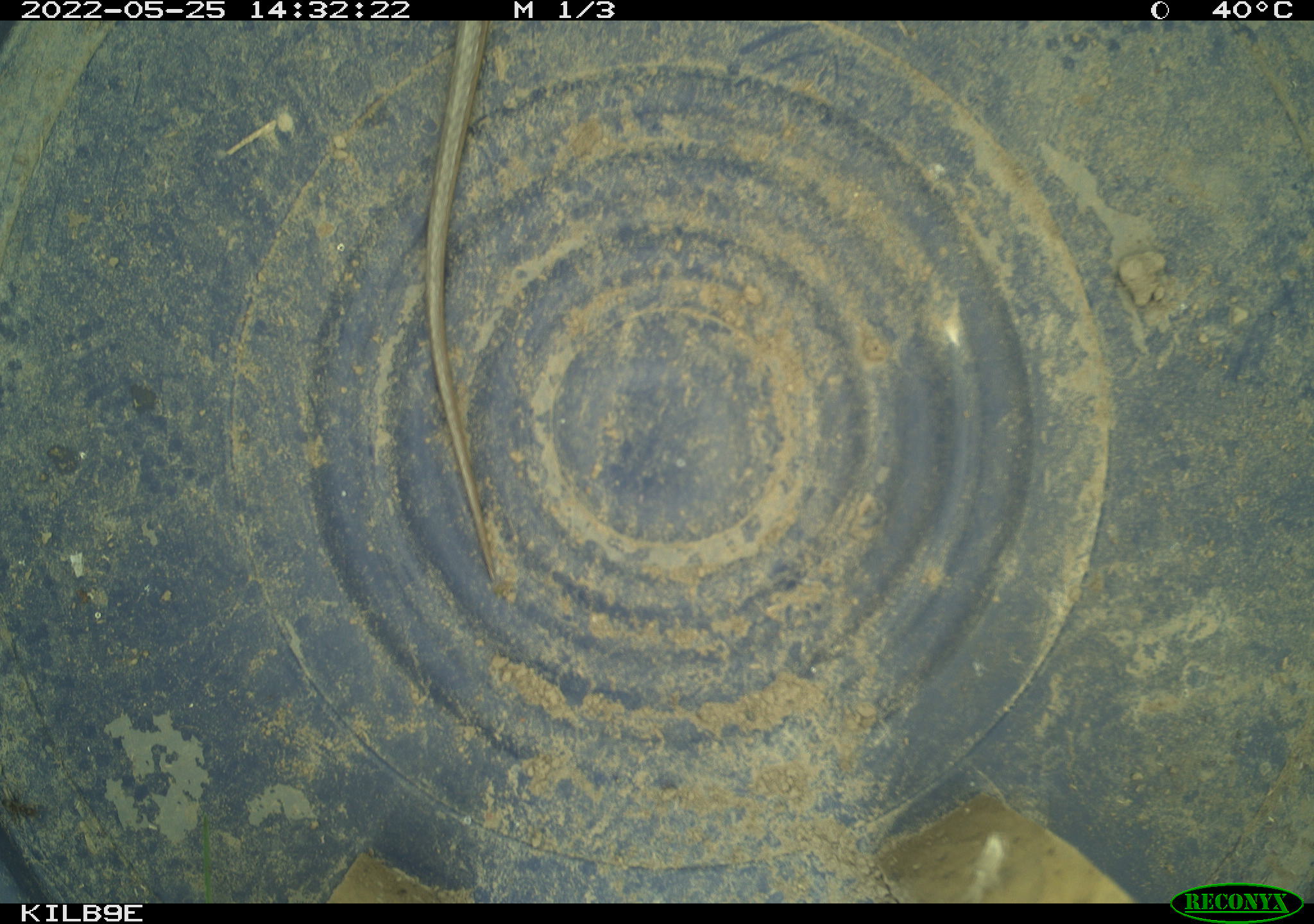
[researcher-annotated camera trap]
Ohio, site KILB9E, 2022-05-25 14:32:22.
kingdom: Animalia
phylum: Chordata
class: Reptilia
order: Squamata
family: Colubridae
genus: Thamnophis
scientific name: Thamnophis sirtalis sirtalis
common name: eastern gartersnake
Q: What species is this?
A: Eastern gartersnake (Thamnophis sirtalis sirtalis).